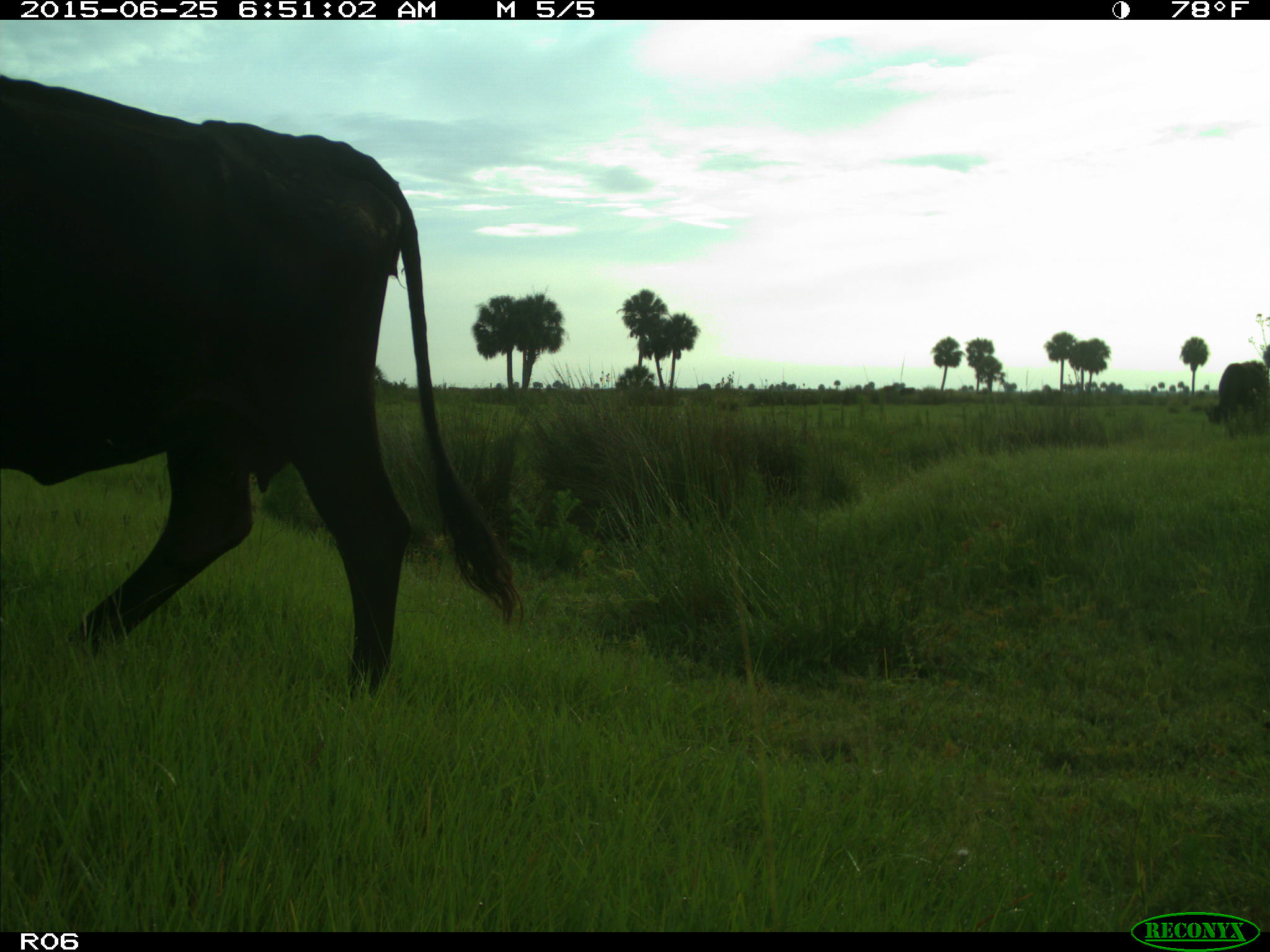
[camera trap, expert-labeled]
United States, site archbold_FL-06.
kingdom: Animalia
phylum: Chordata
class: Mammalia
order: Artiodactyla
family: Bovidae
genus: Bos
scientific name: Bos taurus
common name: domestic cow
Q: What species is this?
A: Bos taurus (domestic cow).